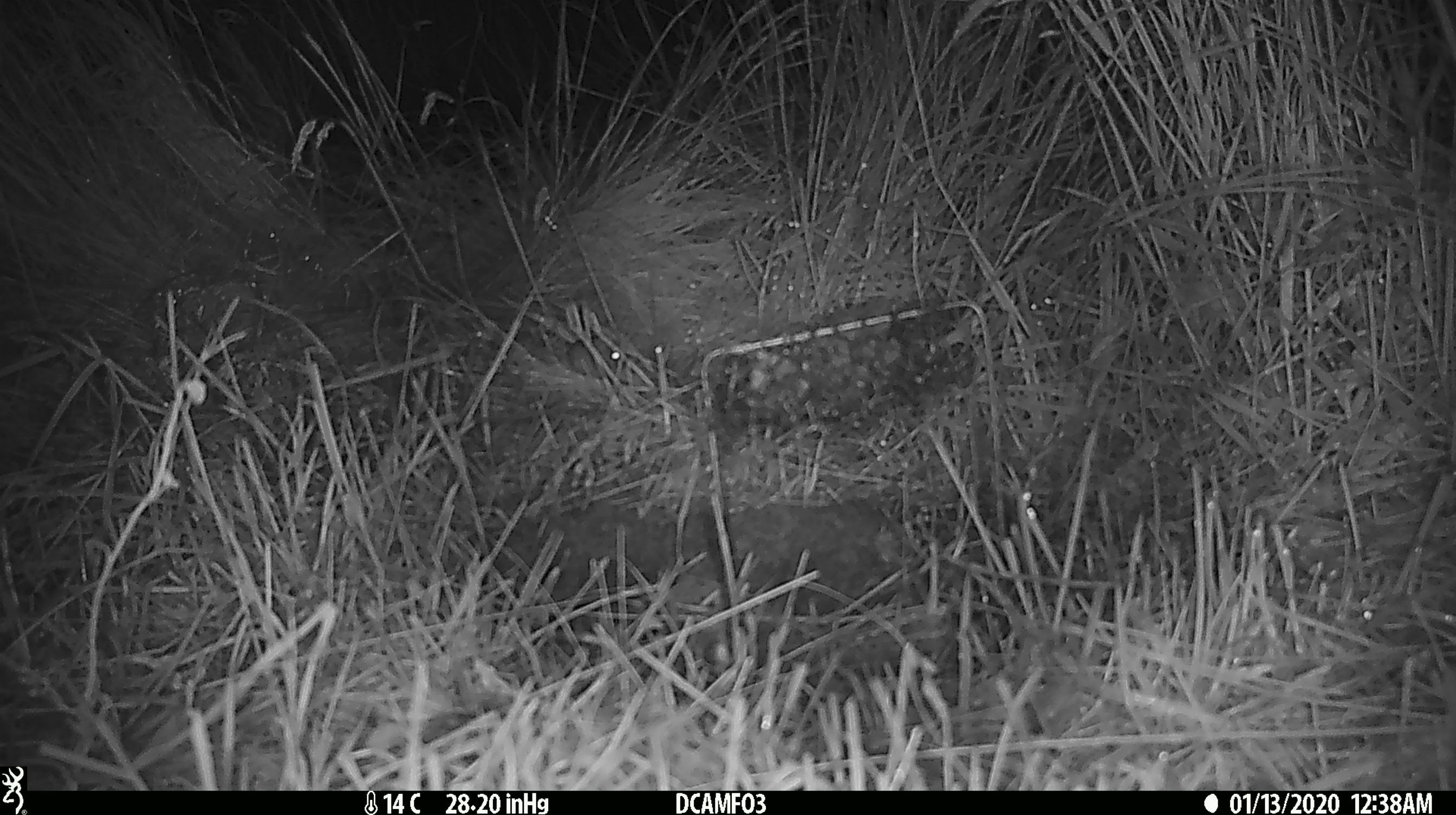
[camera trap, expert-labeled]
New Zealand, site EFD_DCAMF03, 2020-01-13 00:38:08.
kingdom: Animalia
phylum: Chordata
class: Mammalia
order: Rodentia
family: Muridae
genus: Mus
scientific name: Mus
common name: mouse